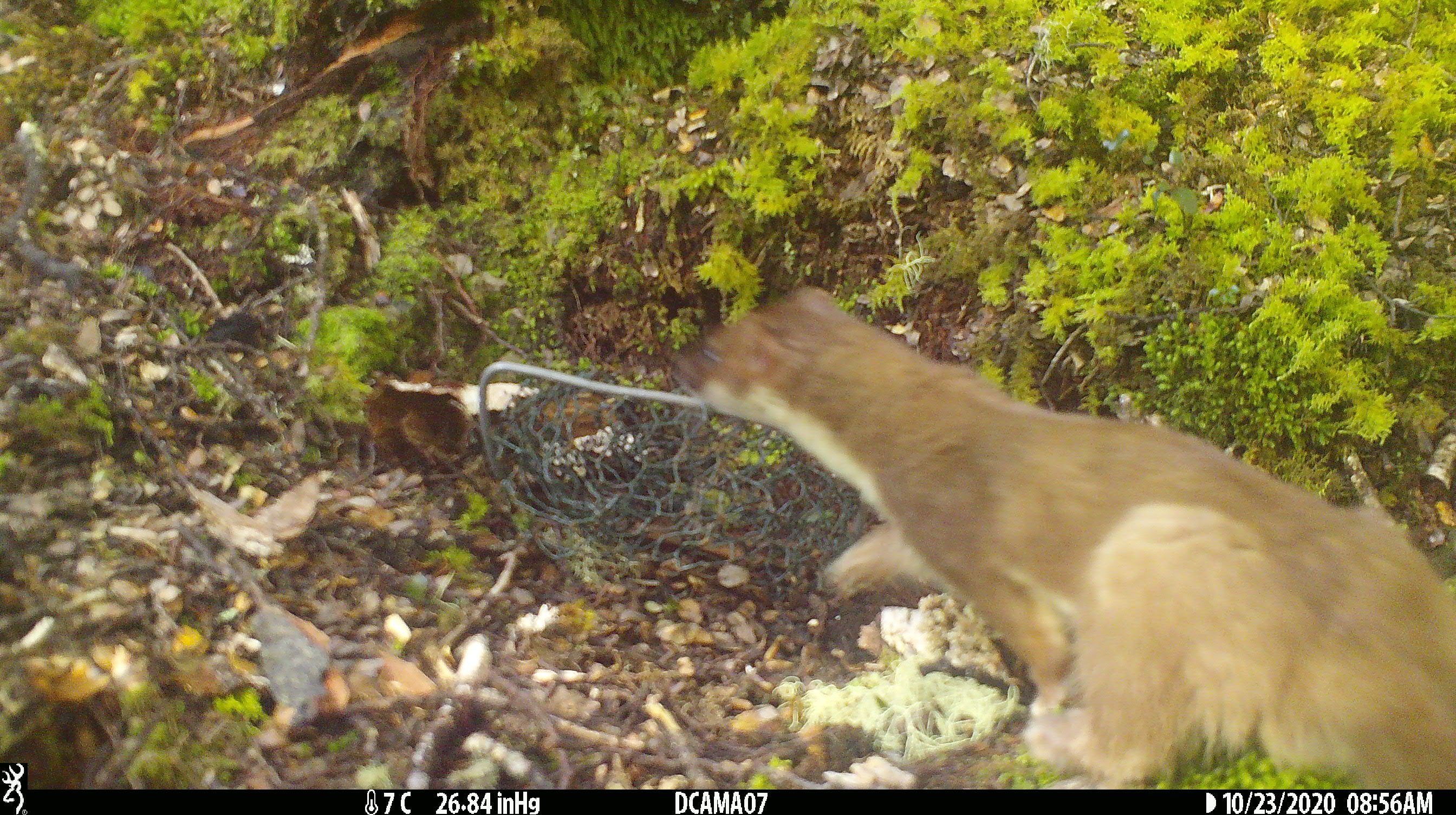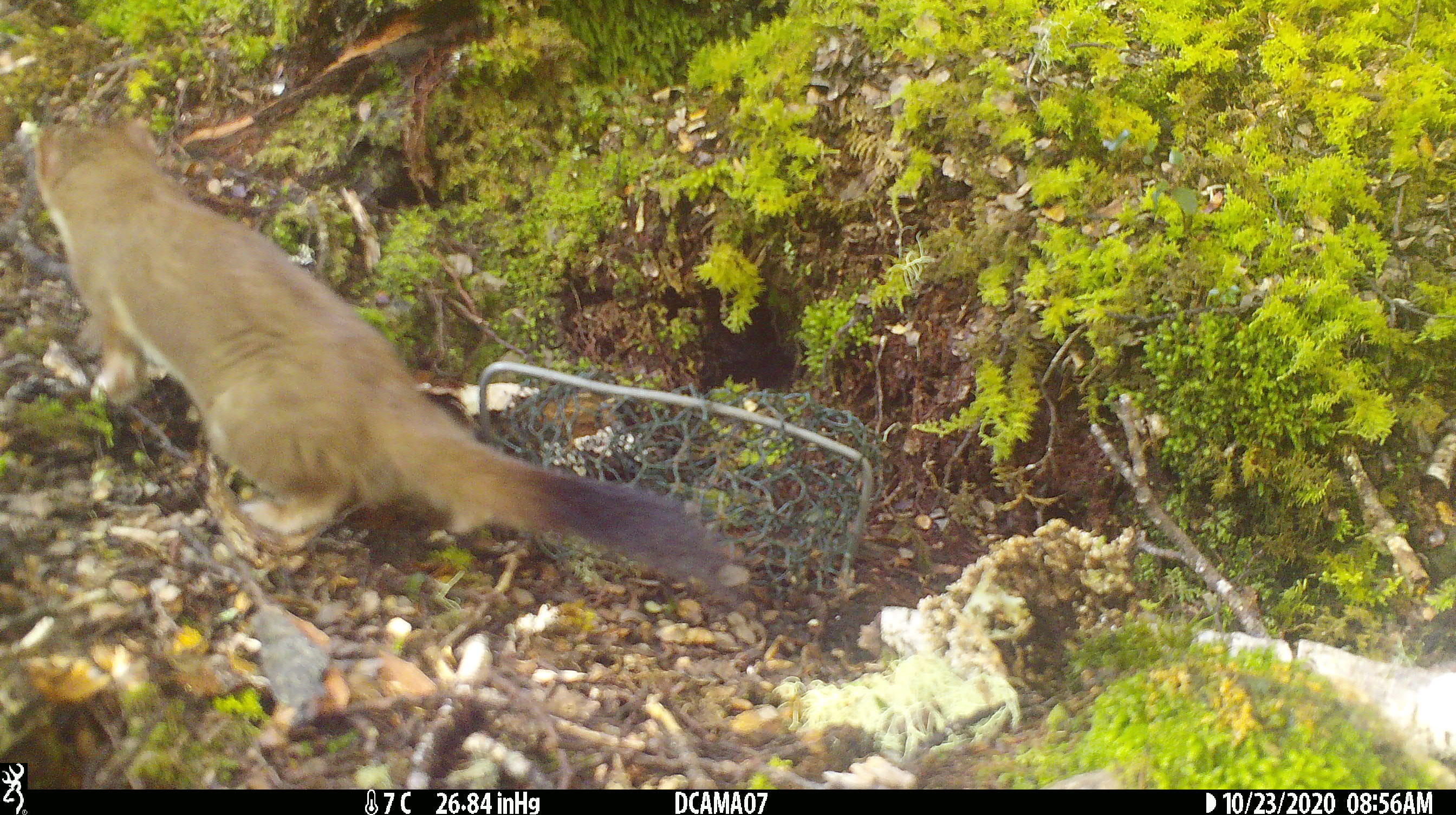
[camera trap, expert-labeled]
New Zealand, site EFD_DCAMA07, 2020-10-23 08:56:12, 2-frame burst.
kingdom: Animalia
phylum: Chordata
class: Mammalia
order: Carnivora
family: Mustelidae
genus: Mustela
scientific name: Mustela erminea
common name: stoat